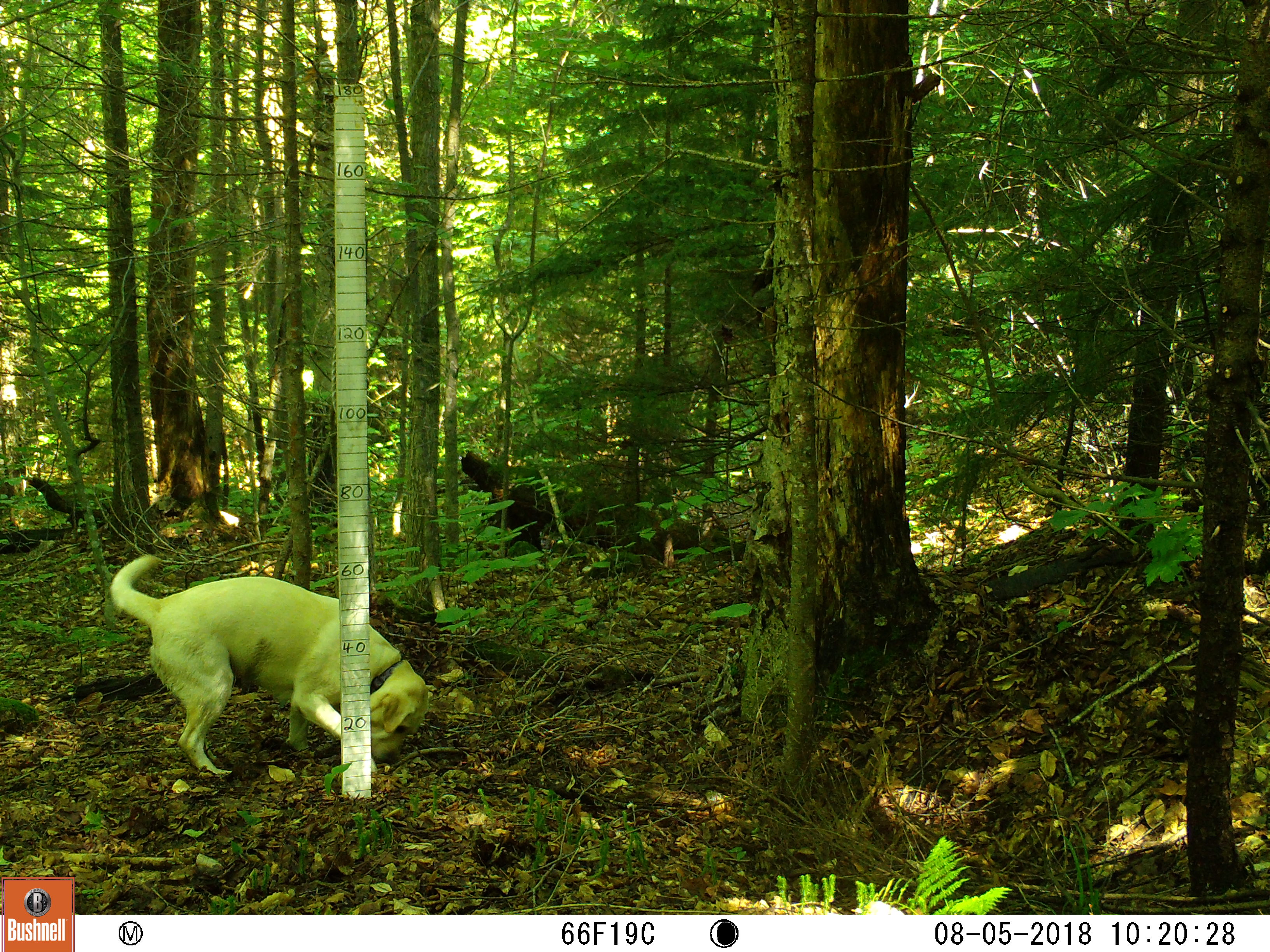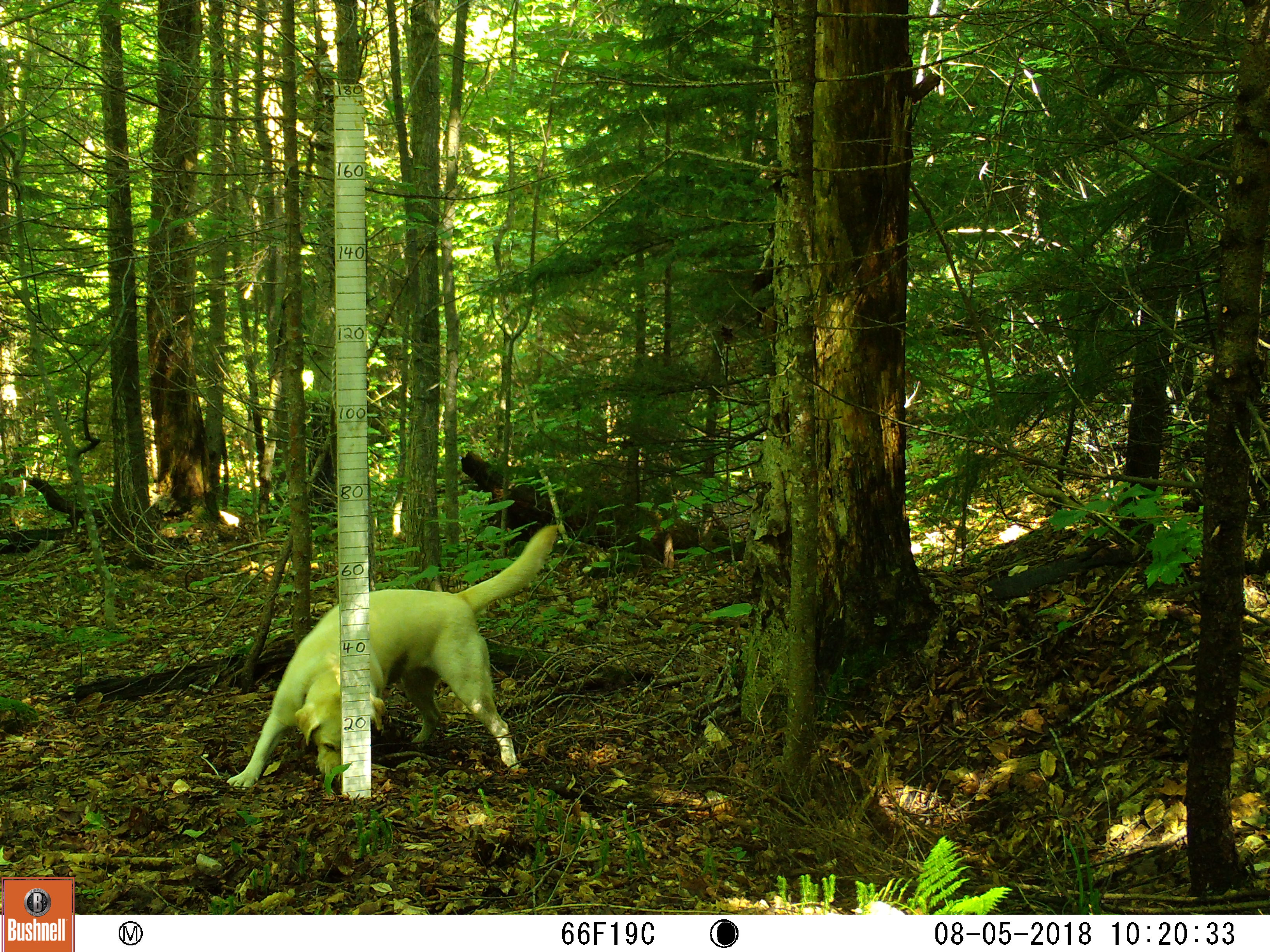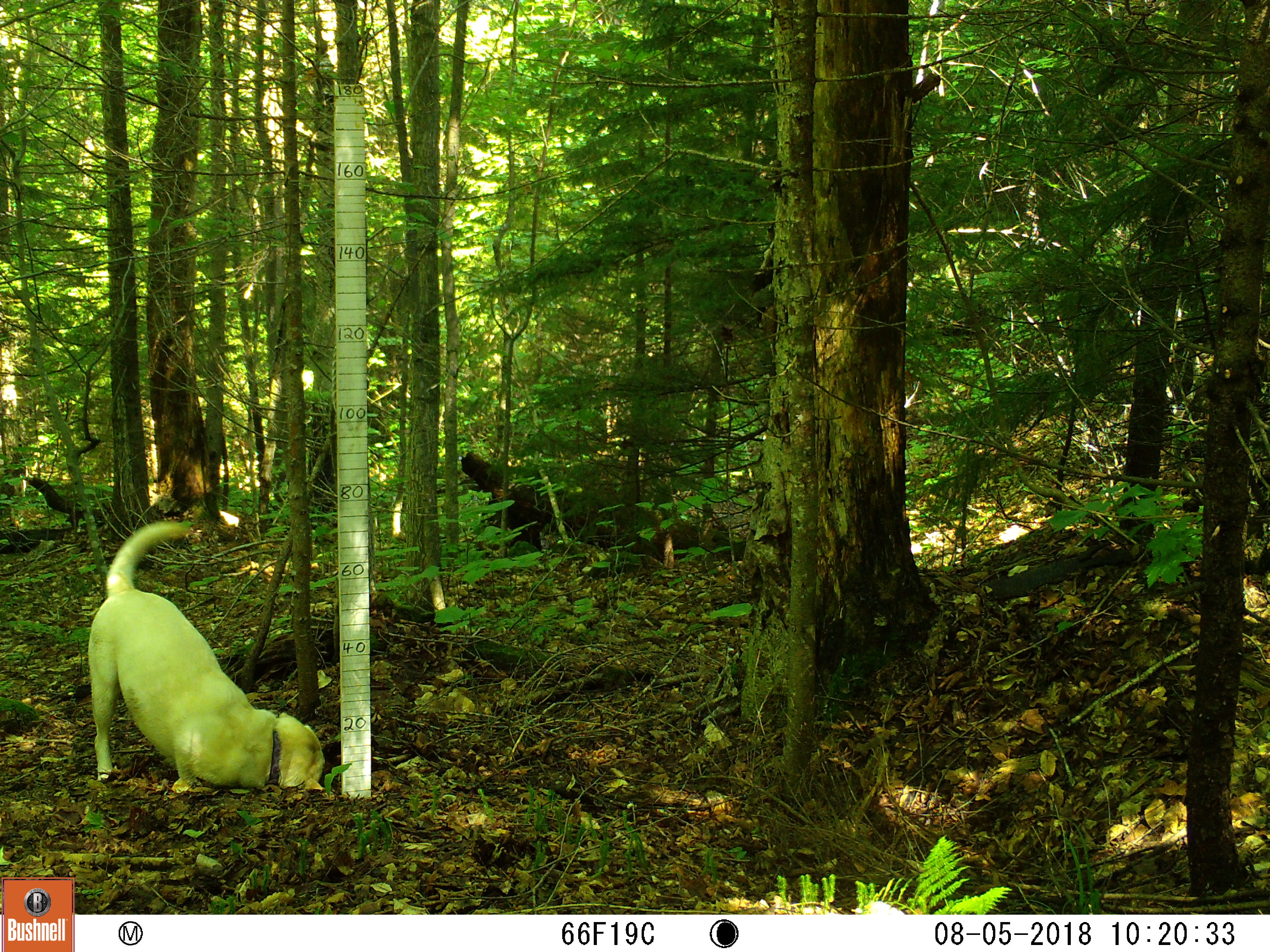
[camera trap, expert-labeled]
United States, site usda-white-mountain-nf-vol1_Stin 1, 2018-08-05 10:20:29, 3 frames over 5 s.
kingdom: Animalia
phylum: Chordata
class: Mammalia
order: Carnivora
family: Canidae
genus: Canis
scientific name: Canis familiaris familiaris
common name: domestic dog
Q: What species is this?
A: Domestic dog (Canis familiaris familiaris).